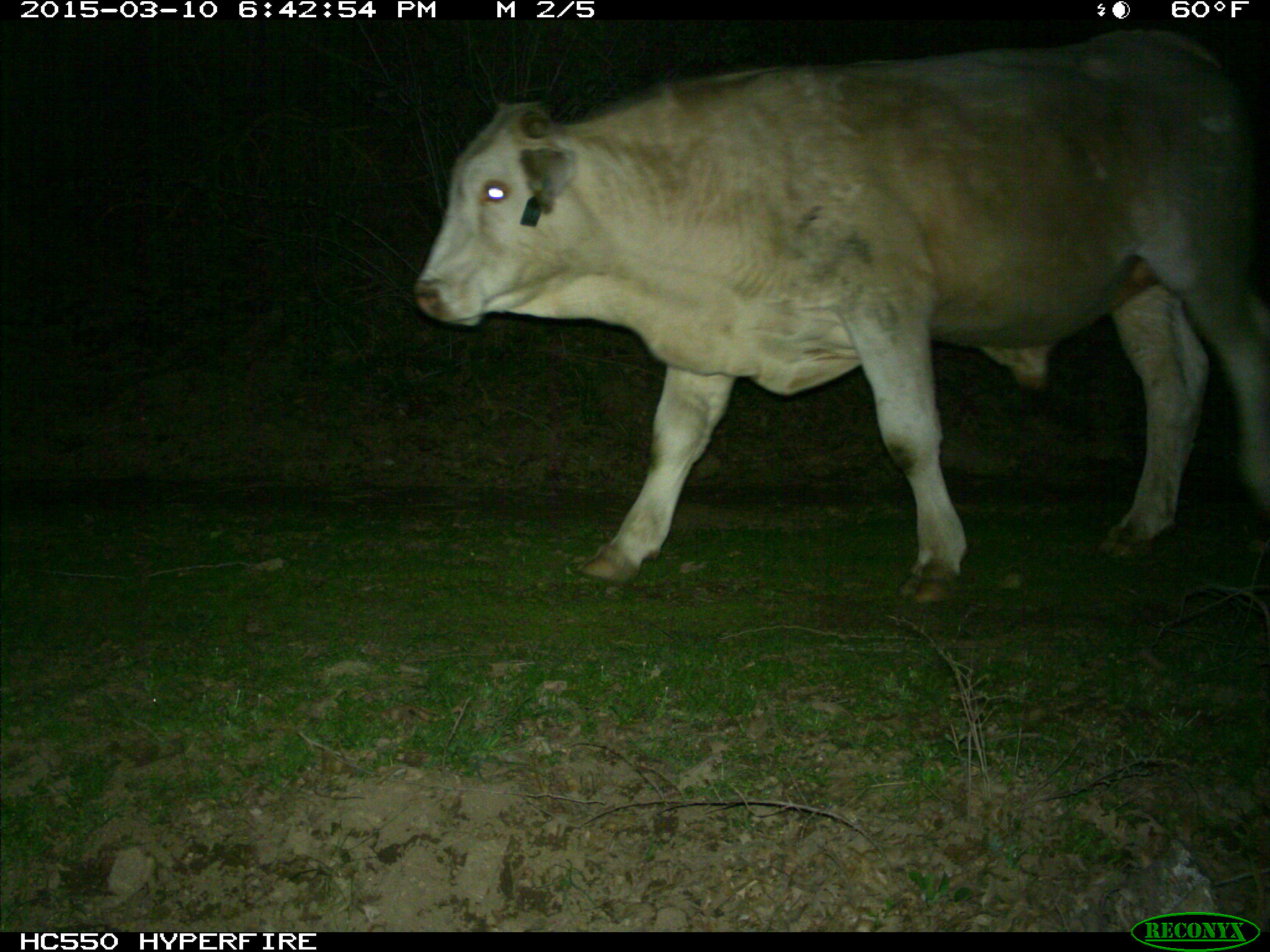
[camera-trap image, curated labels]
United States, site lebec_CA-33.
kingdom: Animalia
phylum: Chordata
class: Mammalia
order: Artiodactyla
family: Bovidae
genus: Bos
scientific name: Bos taurus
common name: domestic cow